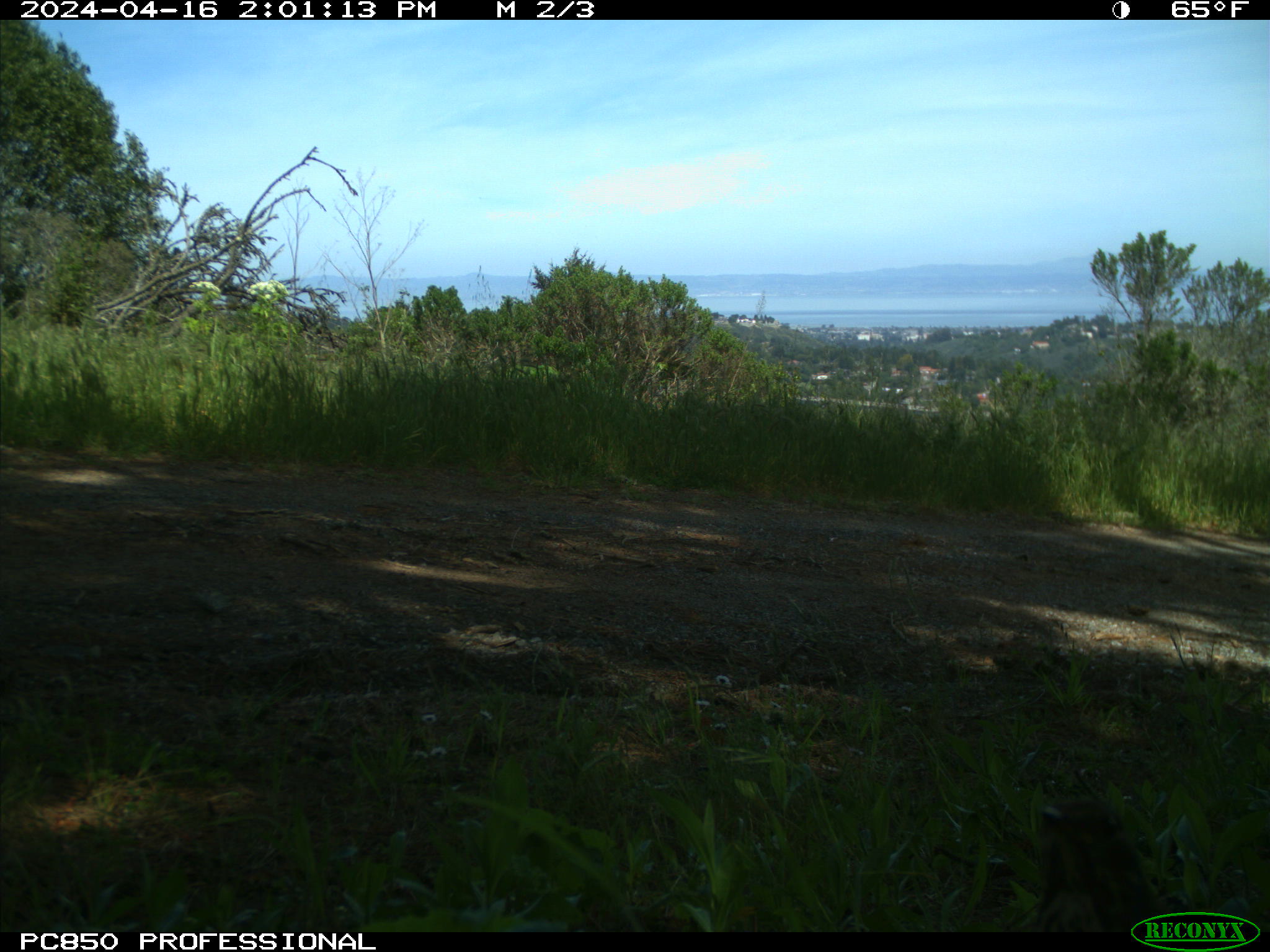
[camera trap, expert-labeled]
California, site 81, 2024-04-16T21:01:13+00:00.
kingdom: Animalia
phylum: Chordata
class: Aves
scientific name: Aves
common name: bird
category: unknown bird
Unknown bird (bird) (Aves).